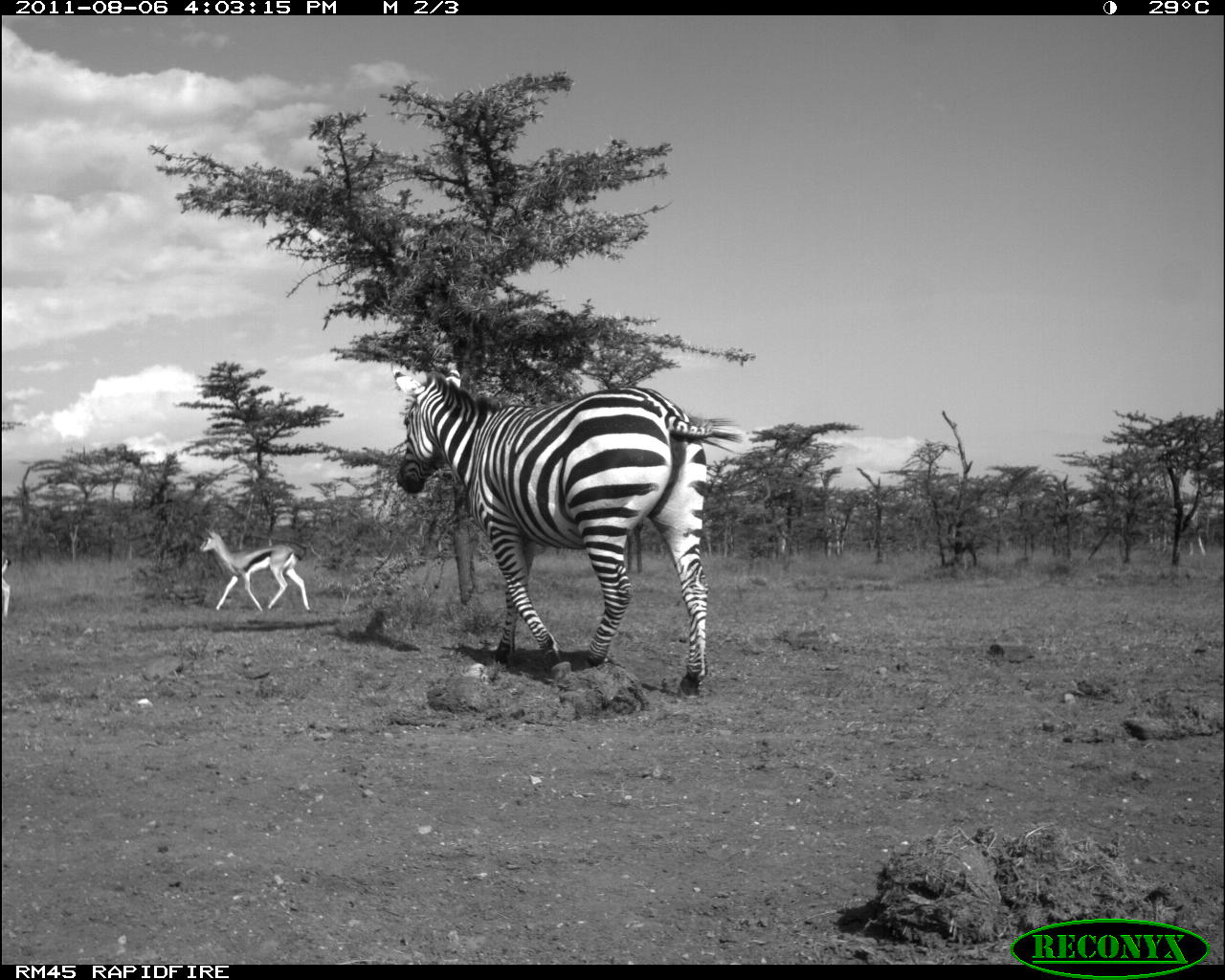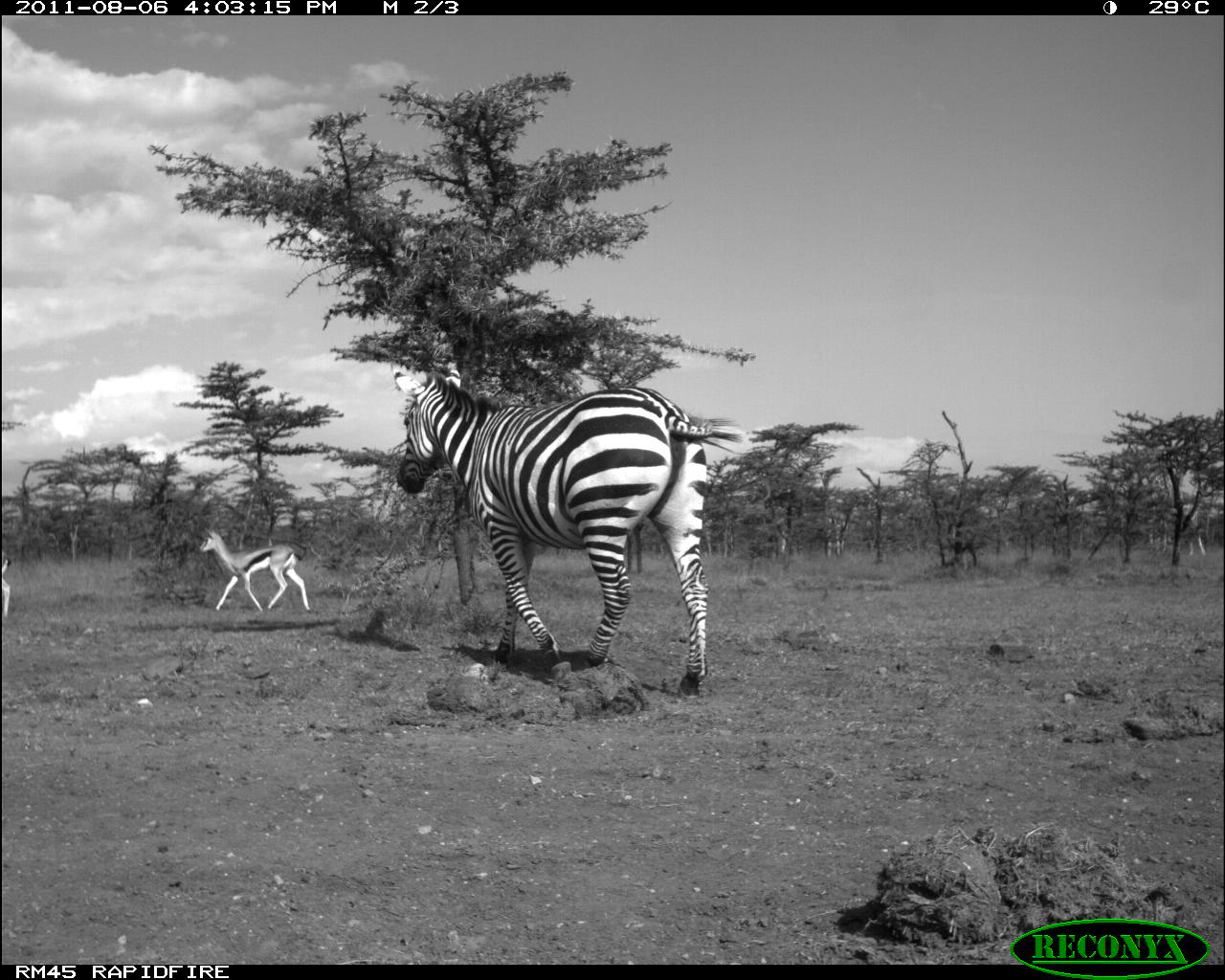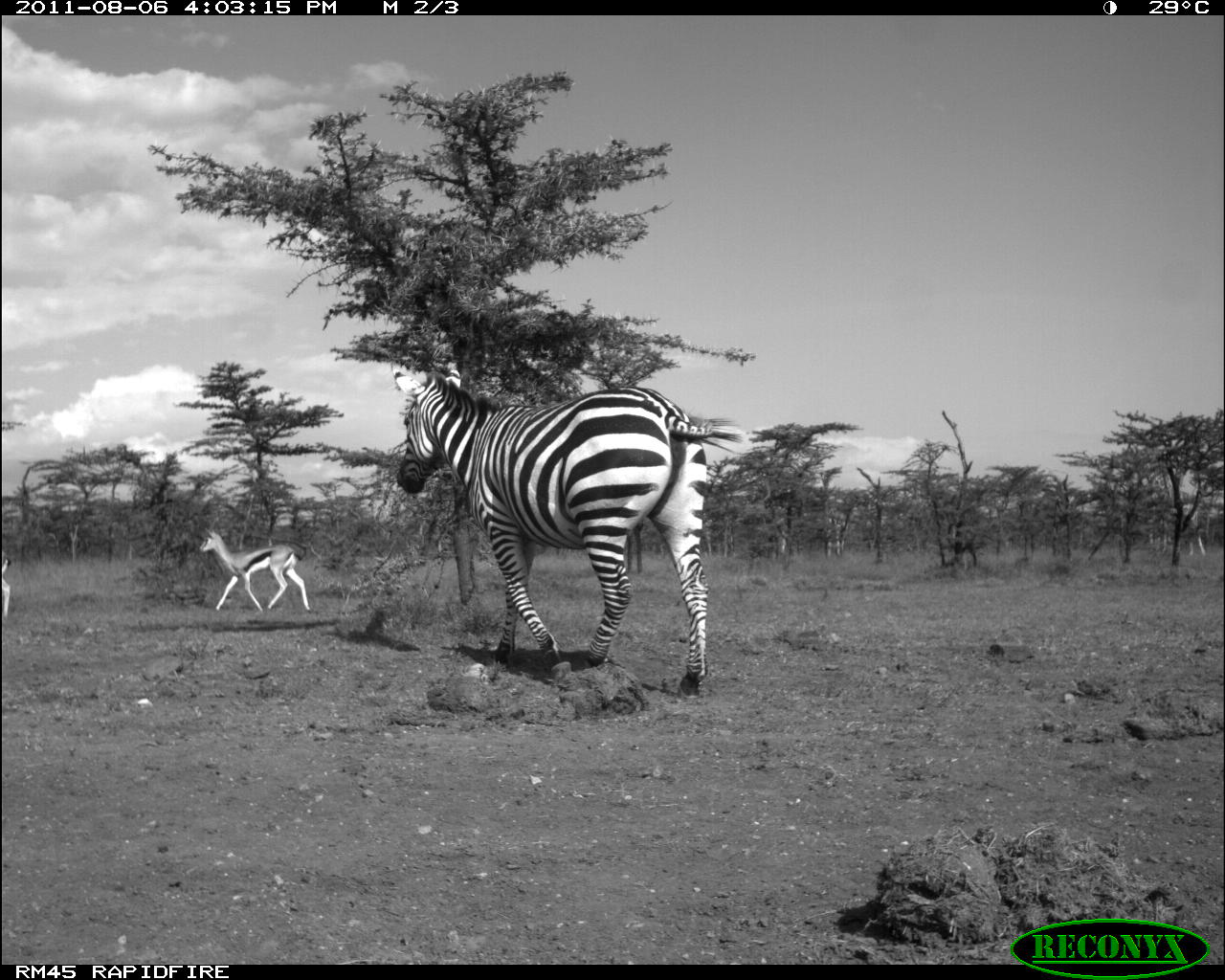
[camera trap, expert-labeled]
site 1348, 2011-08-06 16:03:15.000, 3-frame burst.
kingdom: Animalia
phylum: Chordata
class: Mammalia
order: Artiodactyla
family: Bovidae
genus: Nanger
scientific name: Nanger granti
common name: grant's gazelle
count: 2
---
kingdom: Animalia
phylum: Chordata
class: Mammalia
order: Perissodactyla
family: Equidae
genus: Equus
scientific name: Equus quagga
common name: plains zebra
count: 1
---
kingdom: Animalia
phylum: Chordata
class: Mammalia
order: Artiodactyla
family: Giraffidae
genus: Giraffa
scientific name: Giraffa camelopardalis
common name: giraffe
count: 2